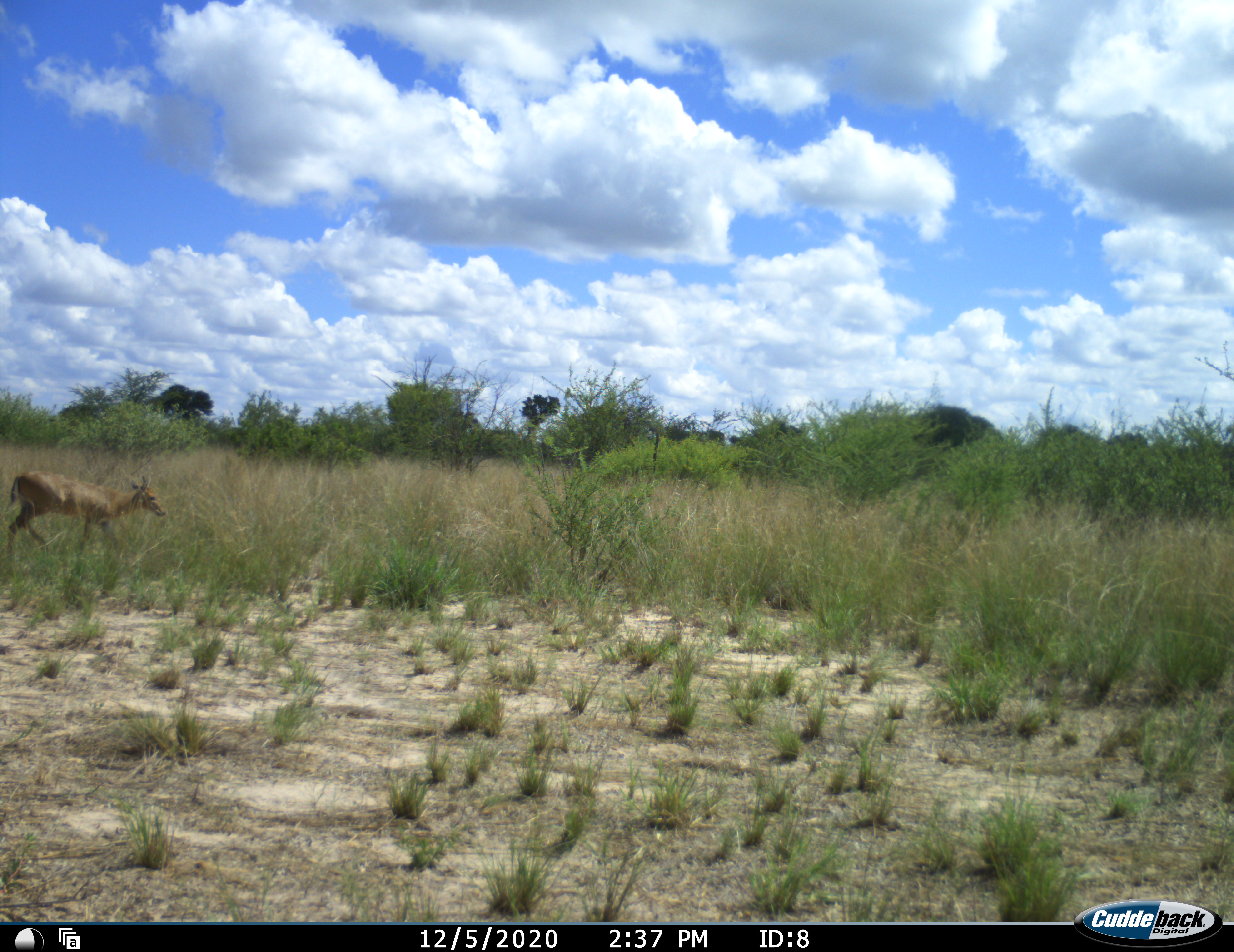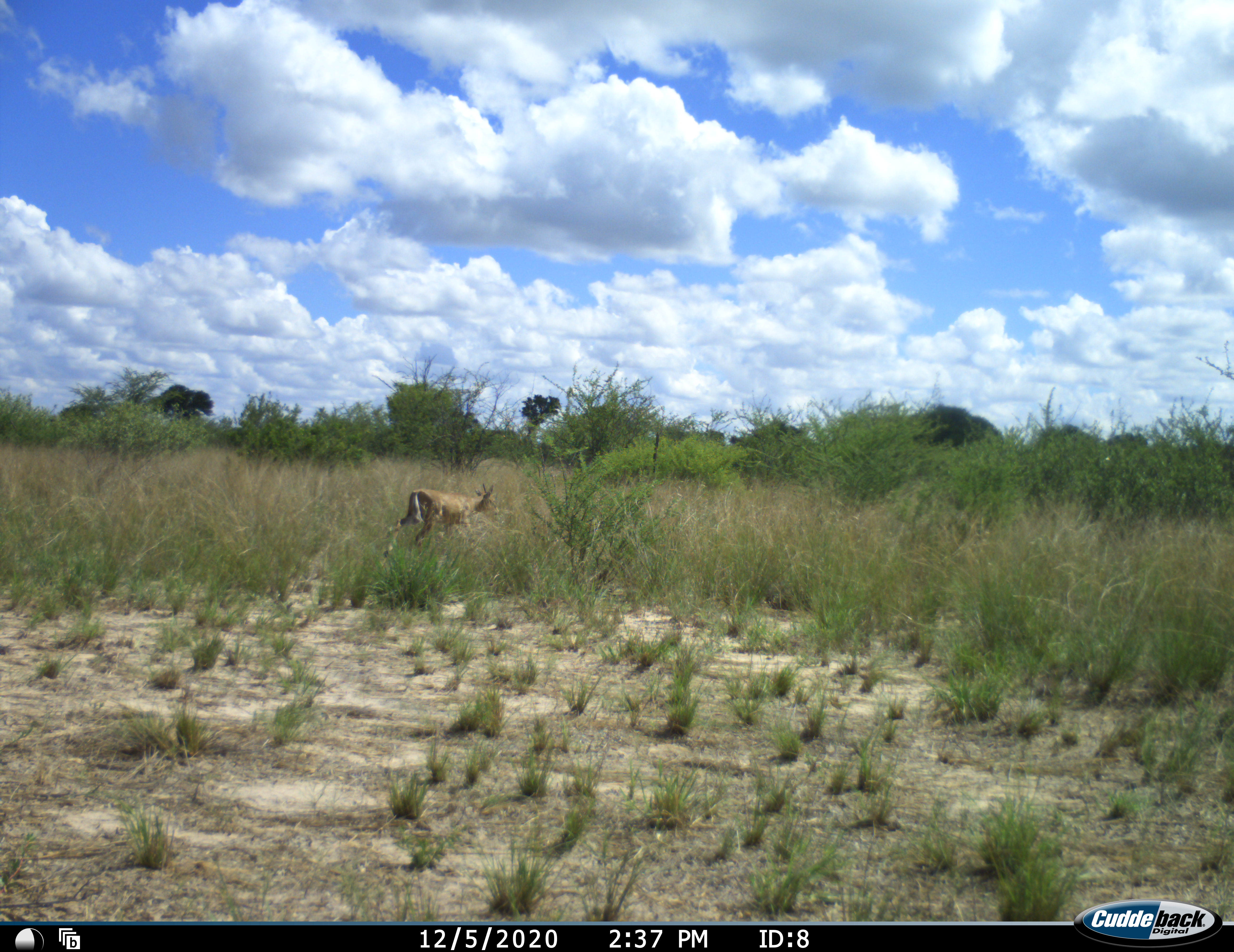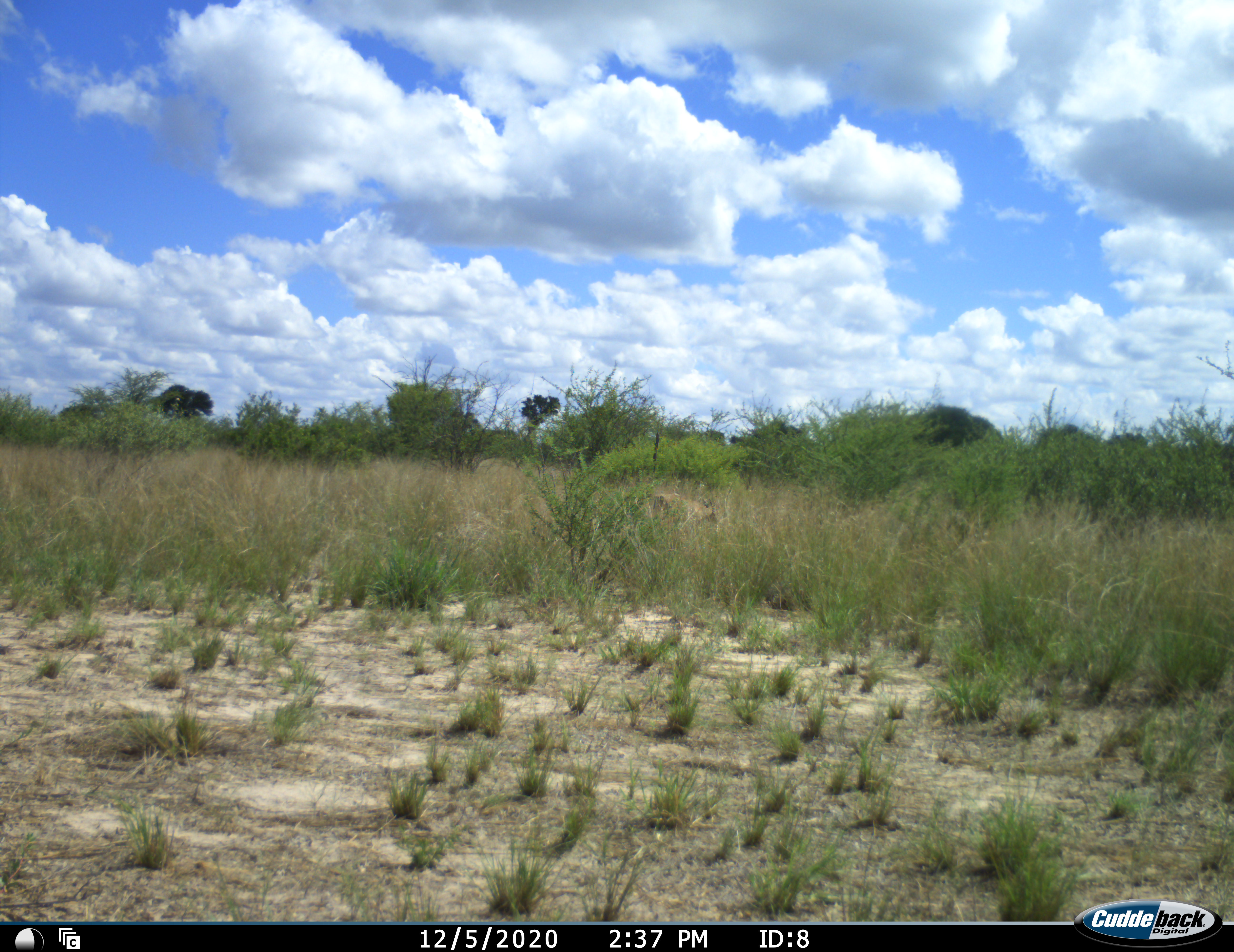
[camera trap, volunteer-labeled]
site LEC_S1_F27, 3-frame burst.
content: unidentified animal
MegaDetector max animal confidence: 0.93